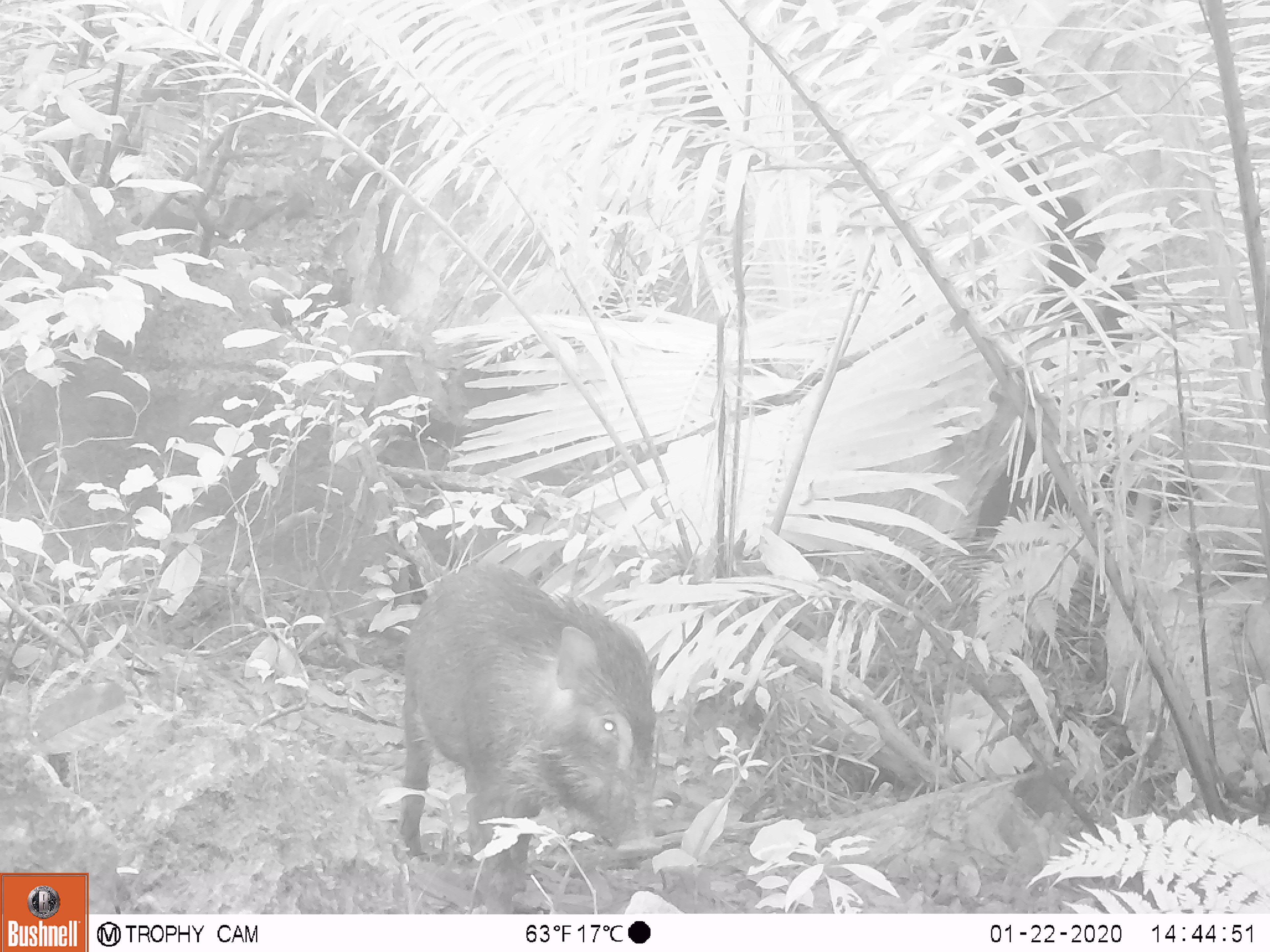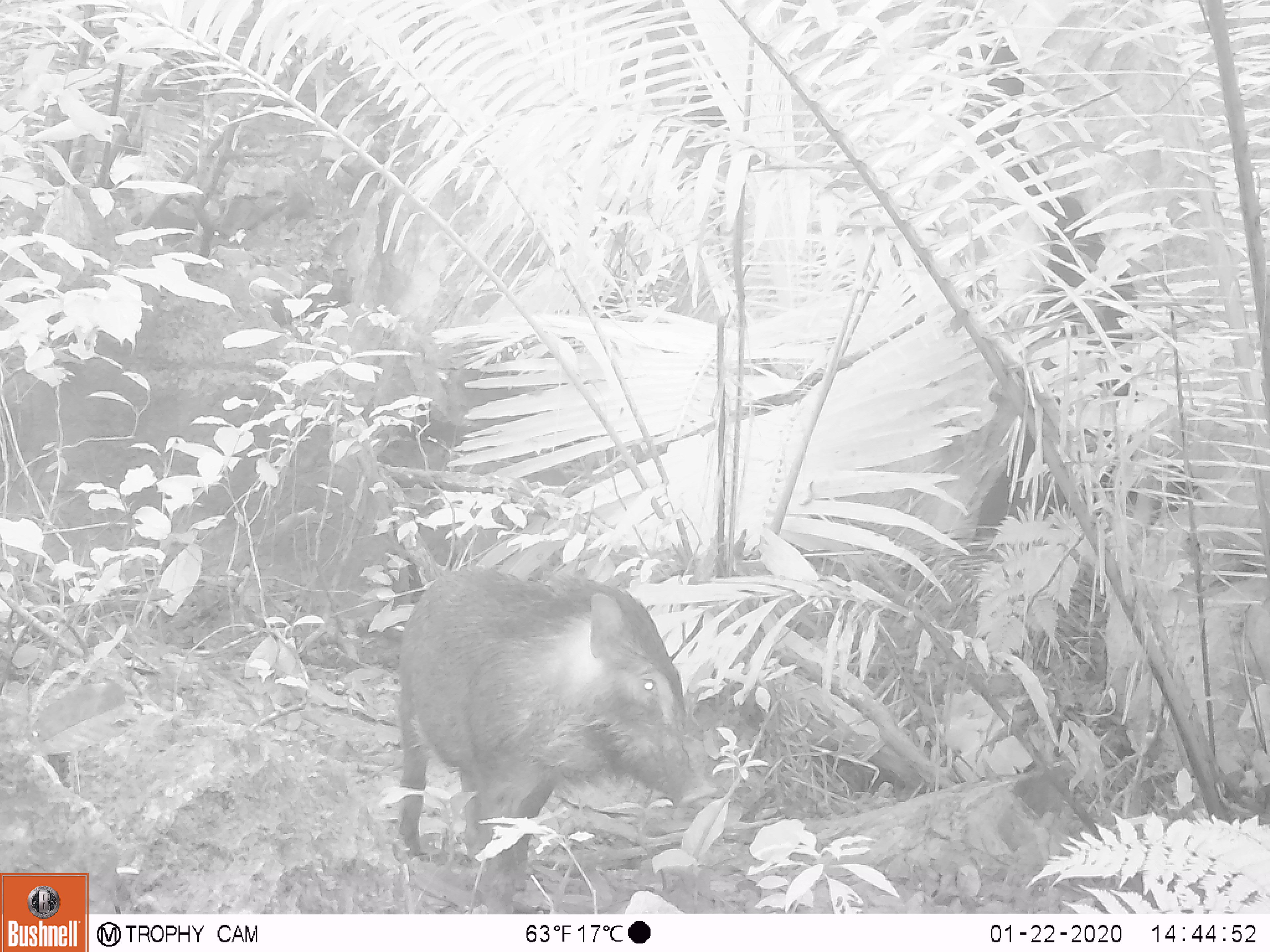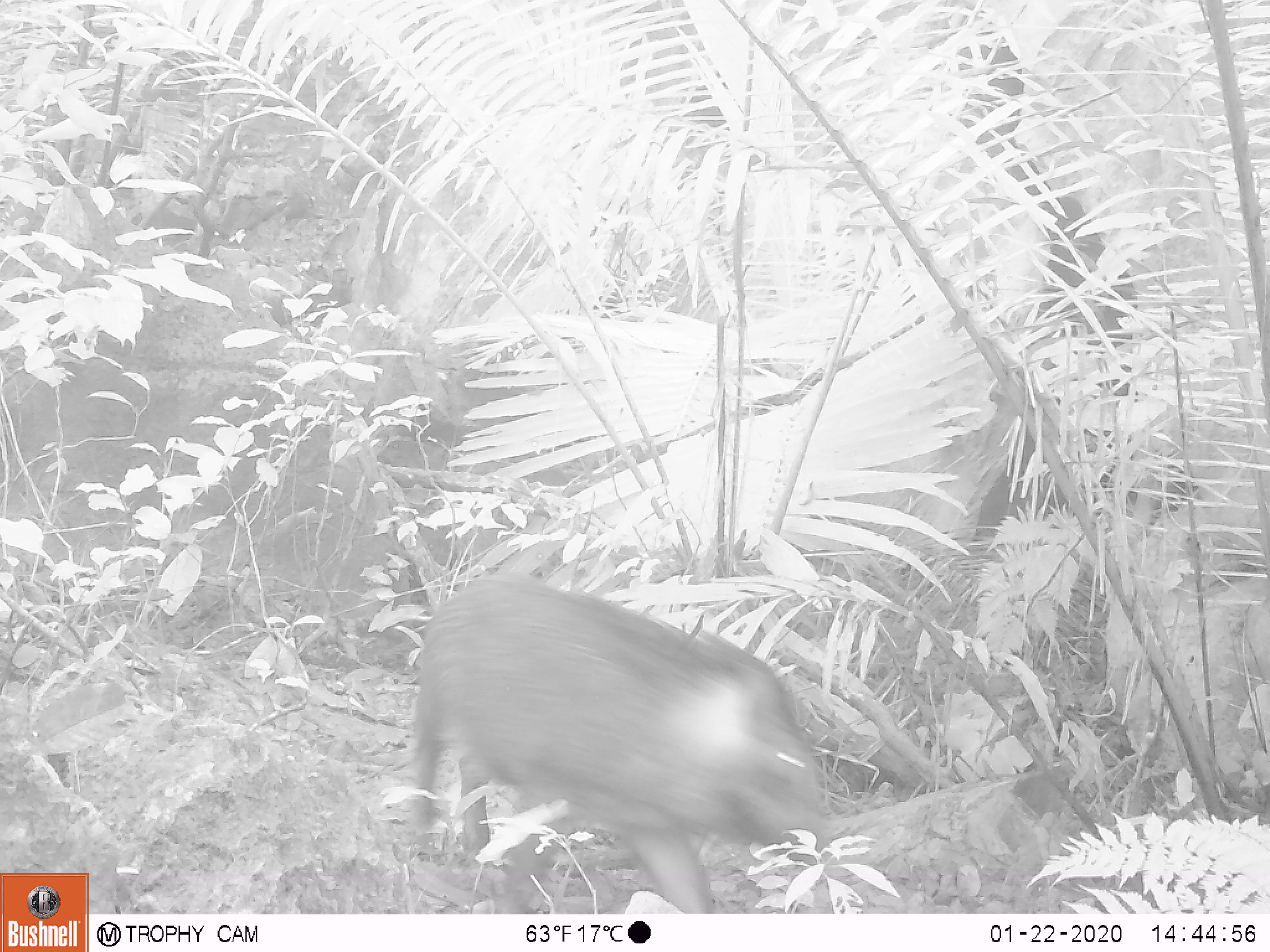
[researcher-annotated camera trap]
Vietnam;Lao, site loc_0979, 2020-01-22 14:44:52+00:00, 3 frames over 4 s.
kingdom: Animalia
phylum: Chordata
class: Mammalia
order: Artiodactyla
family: Suidae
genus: Sus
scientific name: Sus scrofa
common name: eurasian wild pig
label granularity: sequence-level